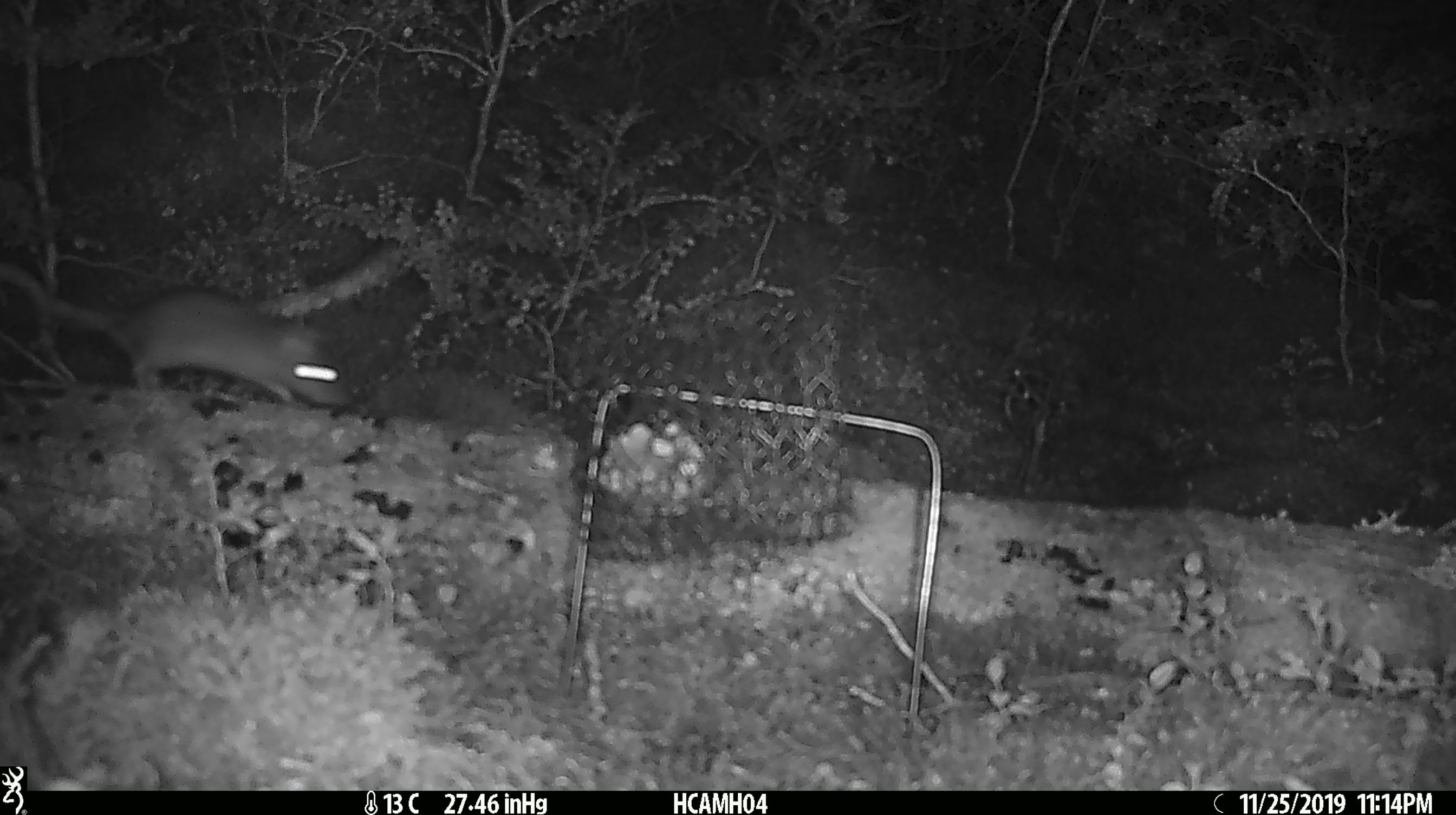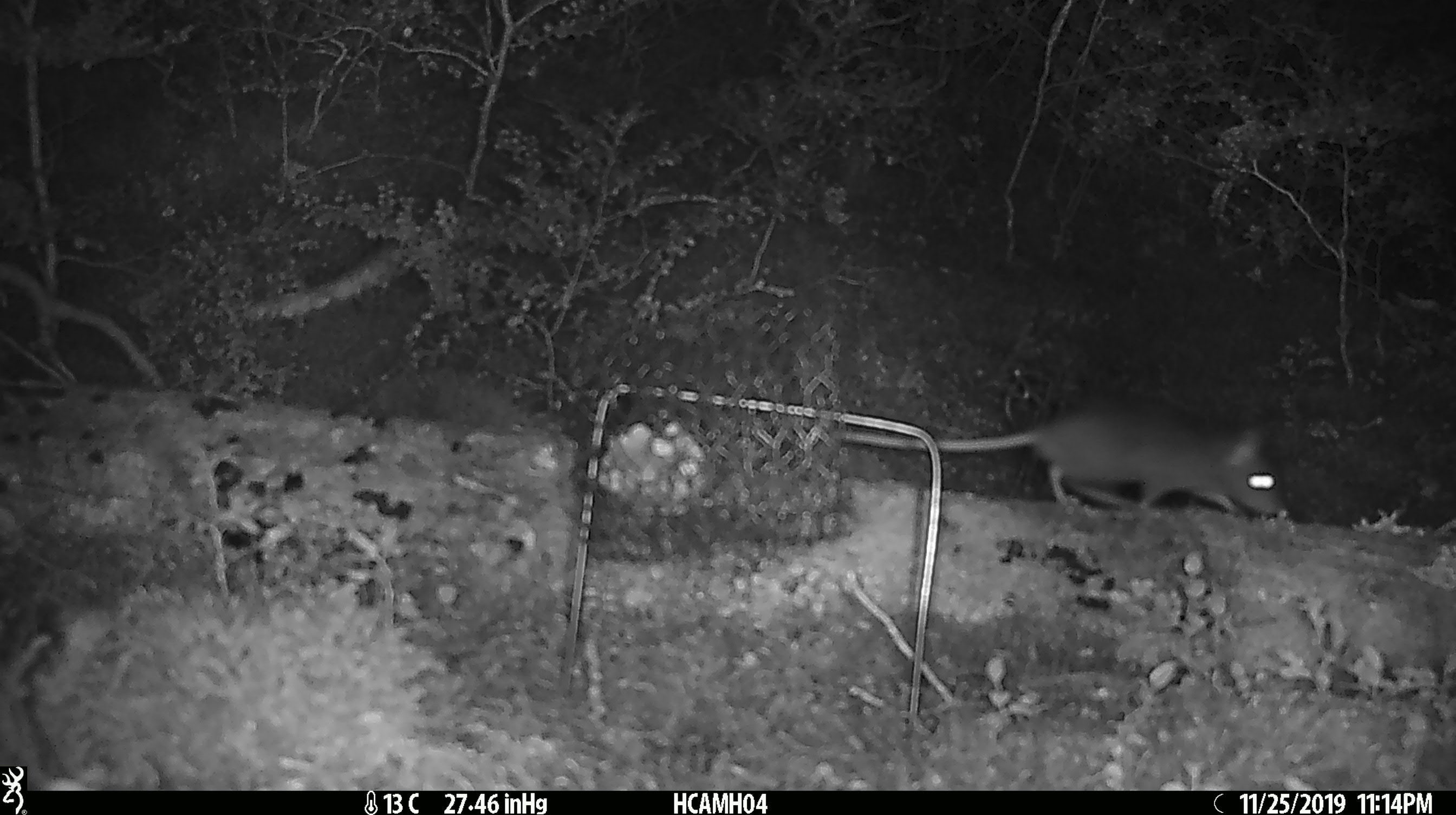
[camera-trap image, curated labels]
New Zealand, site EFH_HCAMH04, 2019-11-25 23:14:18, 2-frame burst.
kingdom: Animalia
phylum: Chordata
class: Mammalia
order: Rodentia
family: Muridae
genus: Rattus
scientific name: Rattus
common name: rat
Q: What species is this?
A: Rat (Rattus).